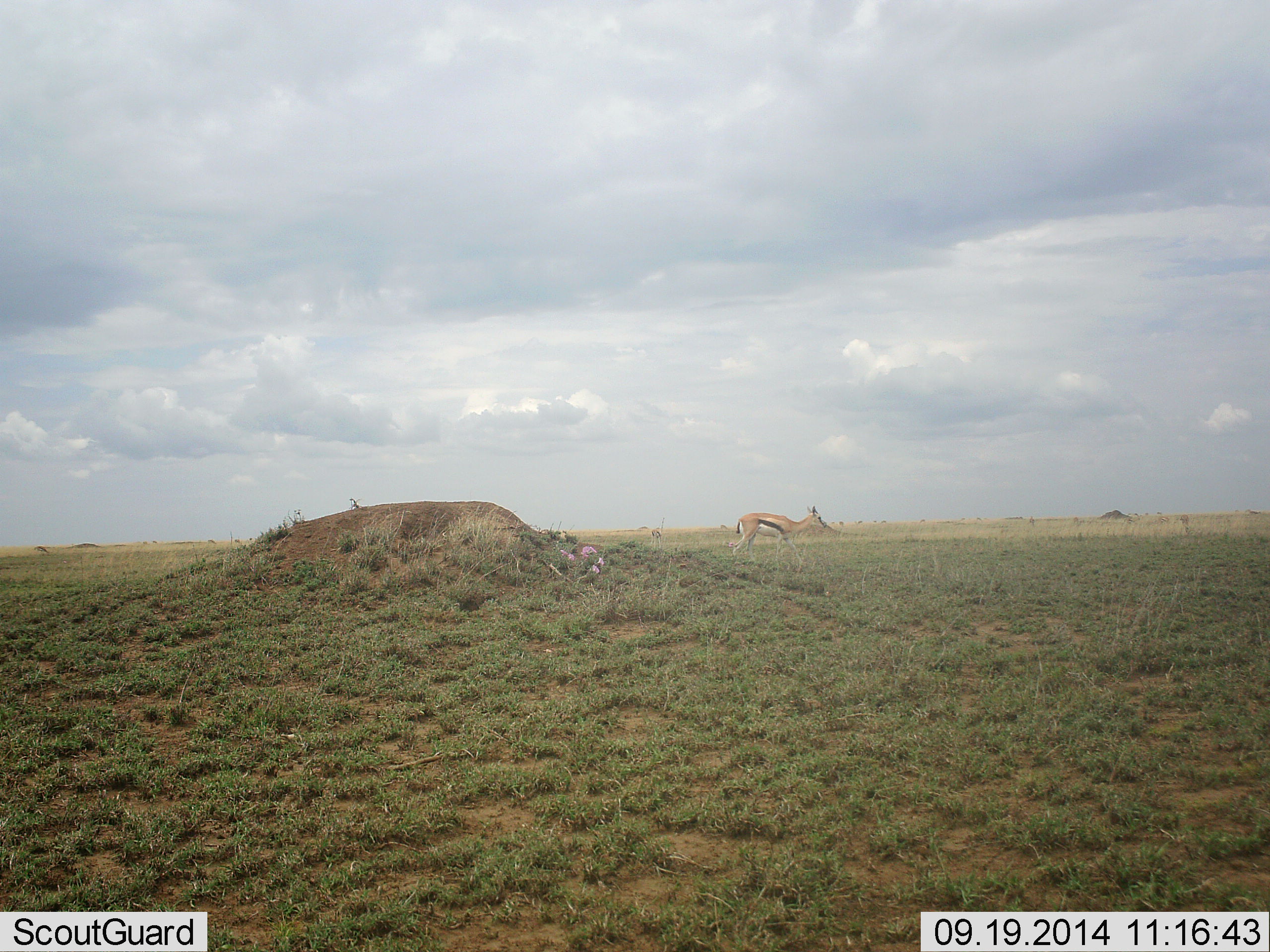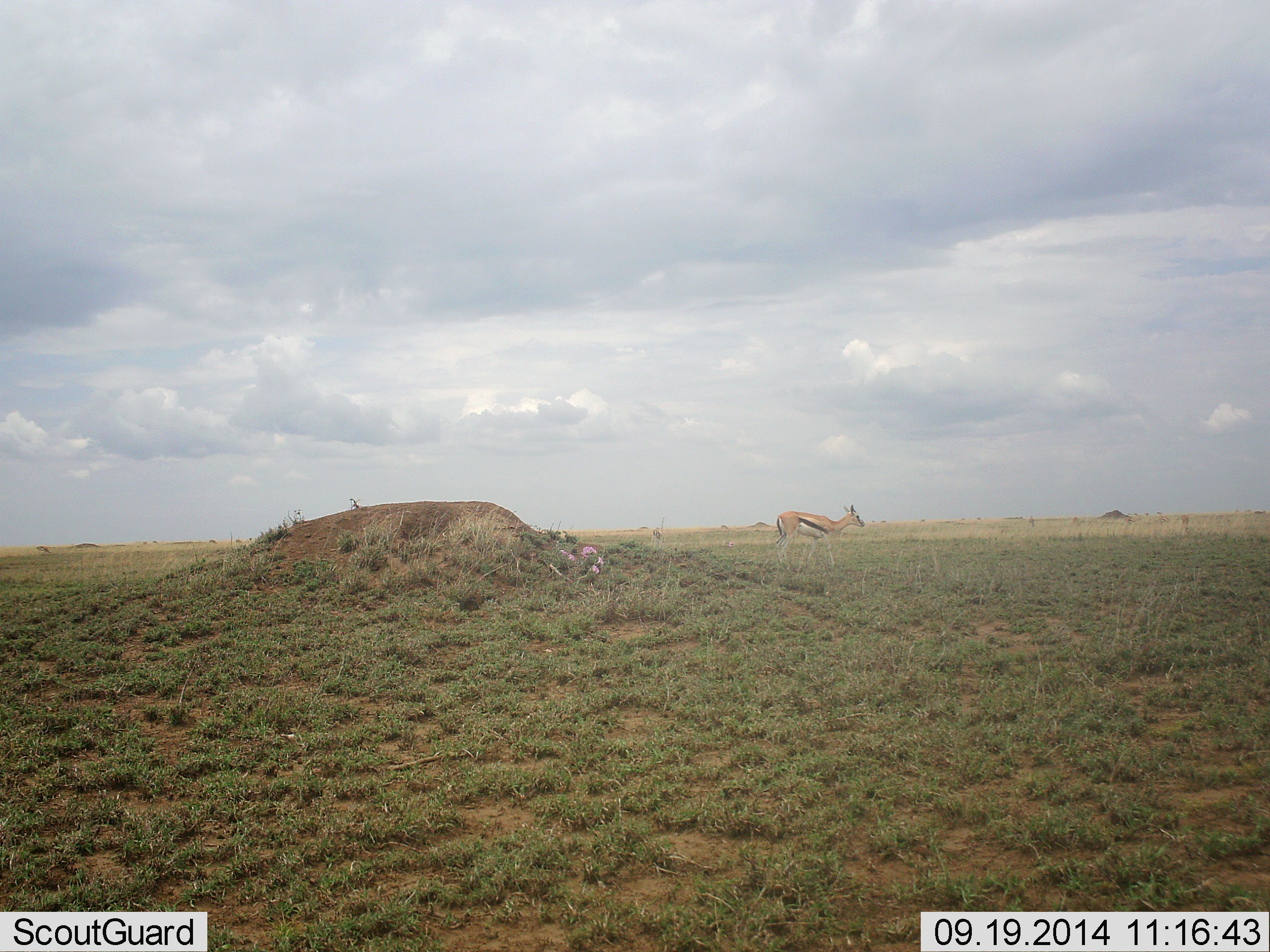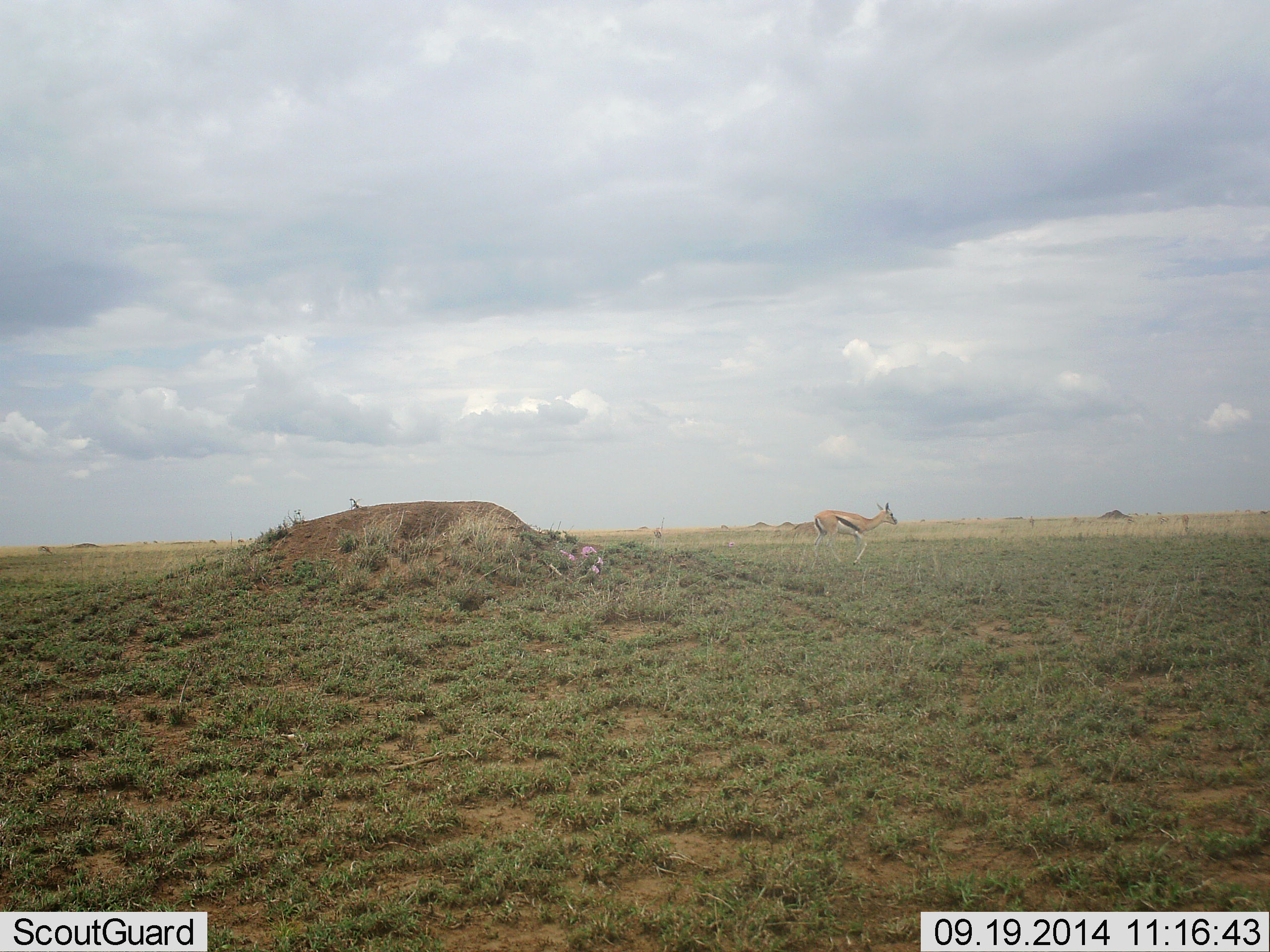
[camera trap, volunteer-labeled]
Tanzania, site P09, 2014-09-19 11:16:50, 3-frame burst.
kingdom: Animalia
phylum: Chordata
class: Mammalia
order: Artiodactyla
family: Bovidae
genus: Eudorcas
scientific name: Eudorcas thomsonii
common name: thomson's gazelle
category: gazellethomsons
Gazellethomsons (thomson's gazelle) (Eudorcas thomsonii), count 1. Behavior (volunteer vote fractions): standing 30%, resting 0%, moving 70%, interacting 0%. Young present (vote fraction): 10%. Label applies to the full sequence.